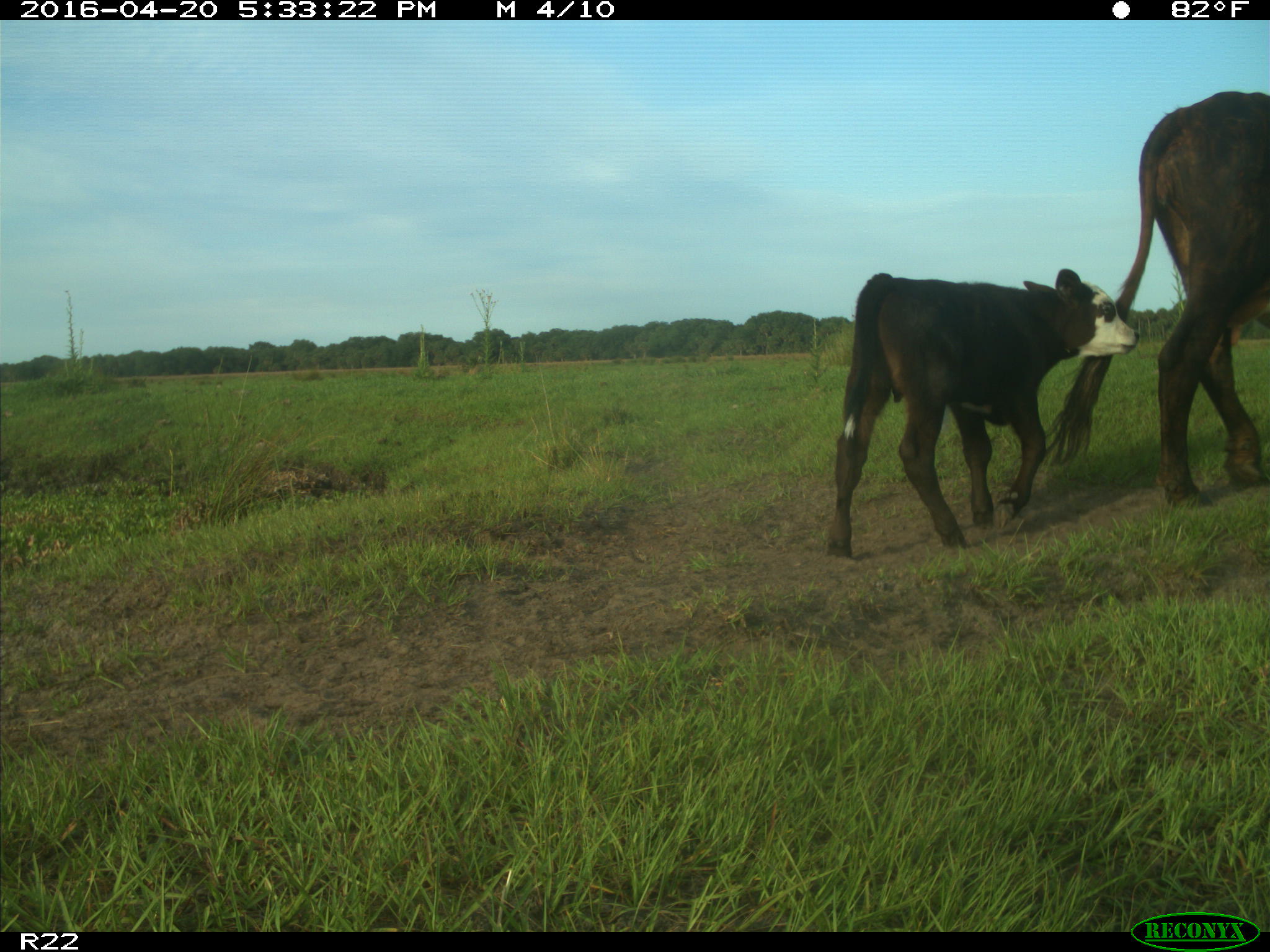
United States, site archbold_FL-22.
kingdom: Animalia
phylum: Chordata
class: Mammalia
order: Artiodactyla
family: Bovidae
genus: Bos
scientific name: Bos taurus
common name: domestic cow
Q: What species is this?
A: Bos taurus (domestic cow).